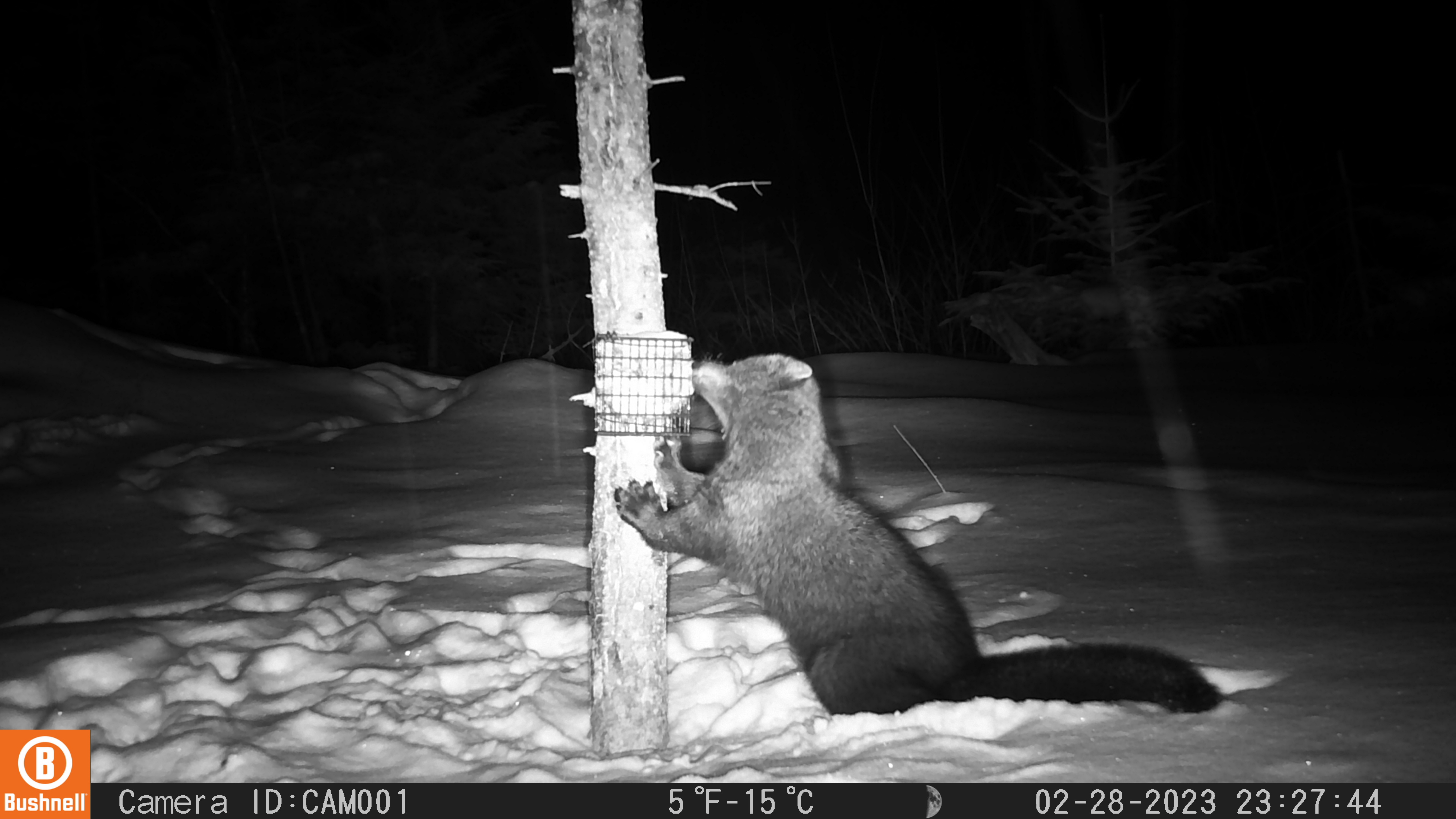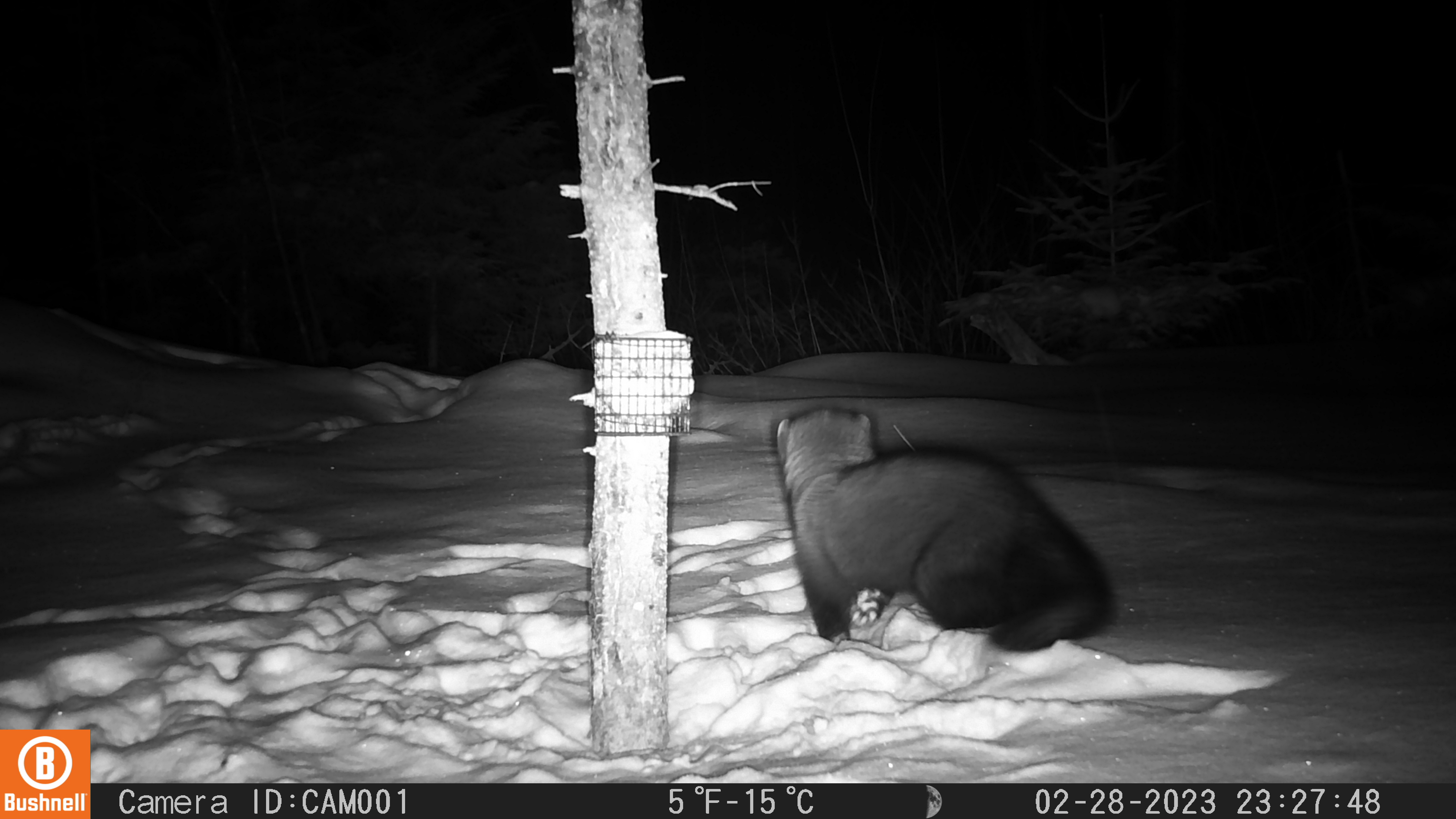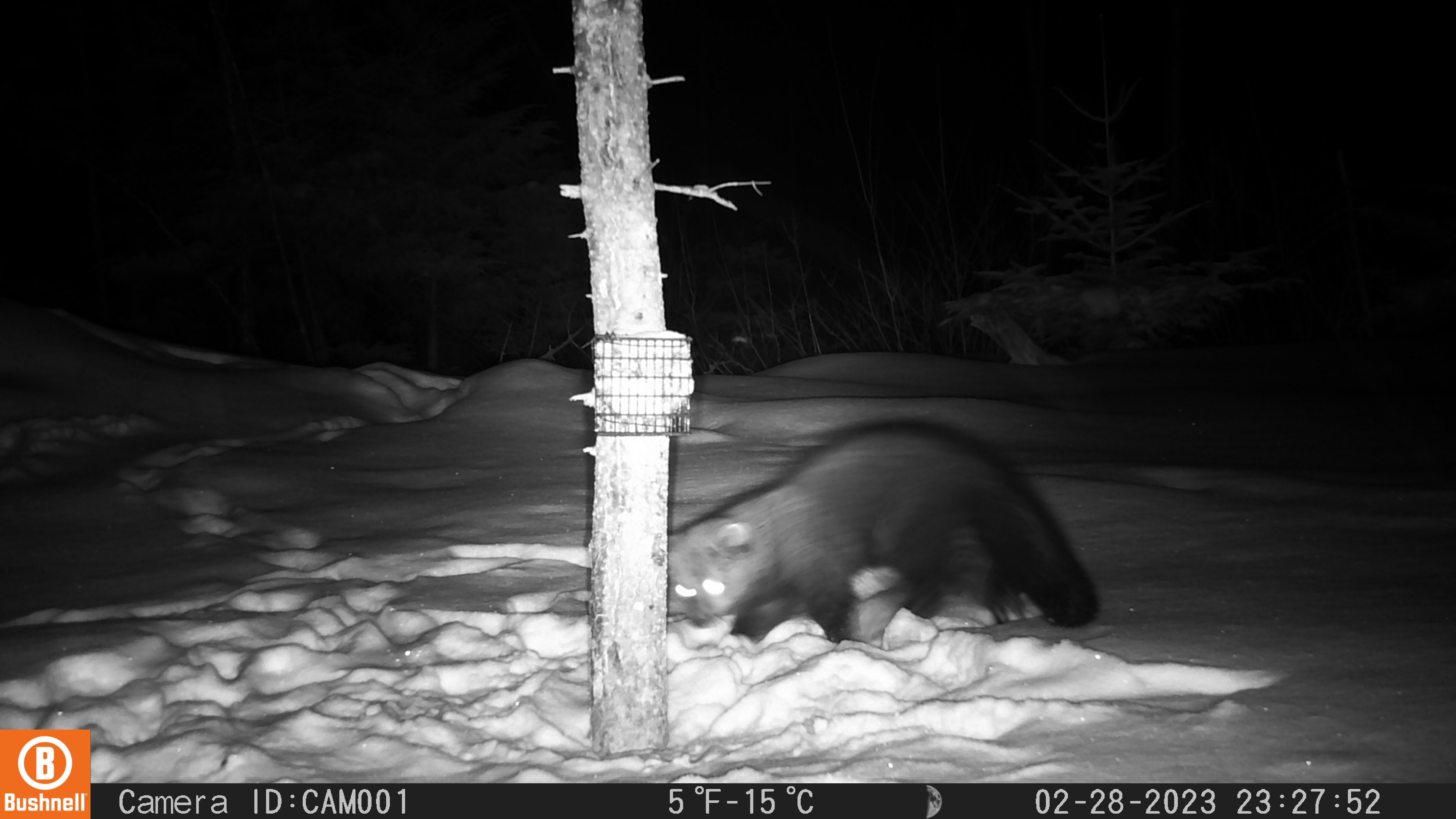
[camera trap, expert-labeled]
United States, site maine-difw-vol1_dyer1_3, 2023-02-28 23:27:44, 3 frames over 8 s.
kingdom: Animalia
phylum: Chordata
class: Mammalia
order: Carnivora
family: Mustelidae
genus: Pekania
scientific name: Pekania pennanti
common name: fisher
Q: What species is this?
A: Fisher (Pekania pennanti).